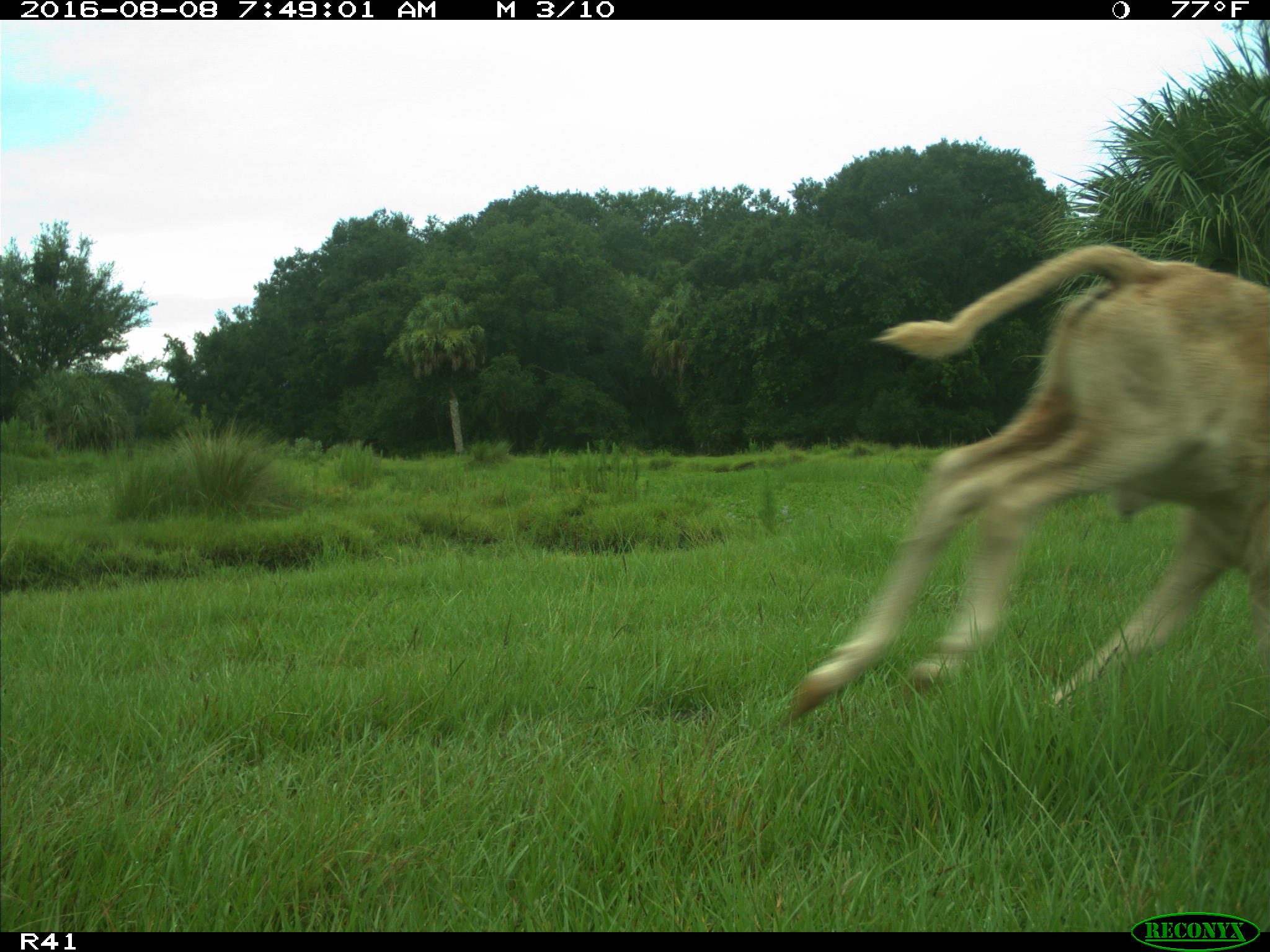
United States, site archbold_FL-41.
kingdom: Animalia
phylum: Chordata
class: Mammalia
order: Artiodactyla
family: Bovidae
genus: Bos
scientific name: Bos taurus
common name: domestic cow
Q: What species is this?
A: Bos taurus (domestic cow).